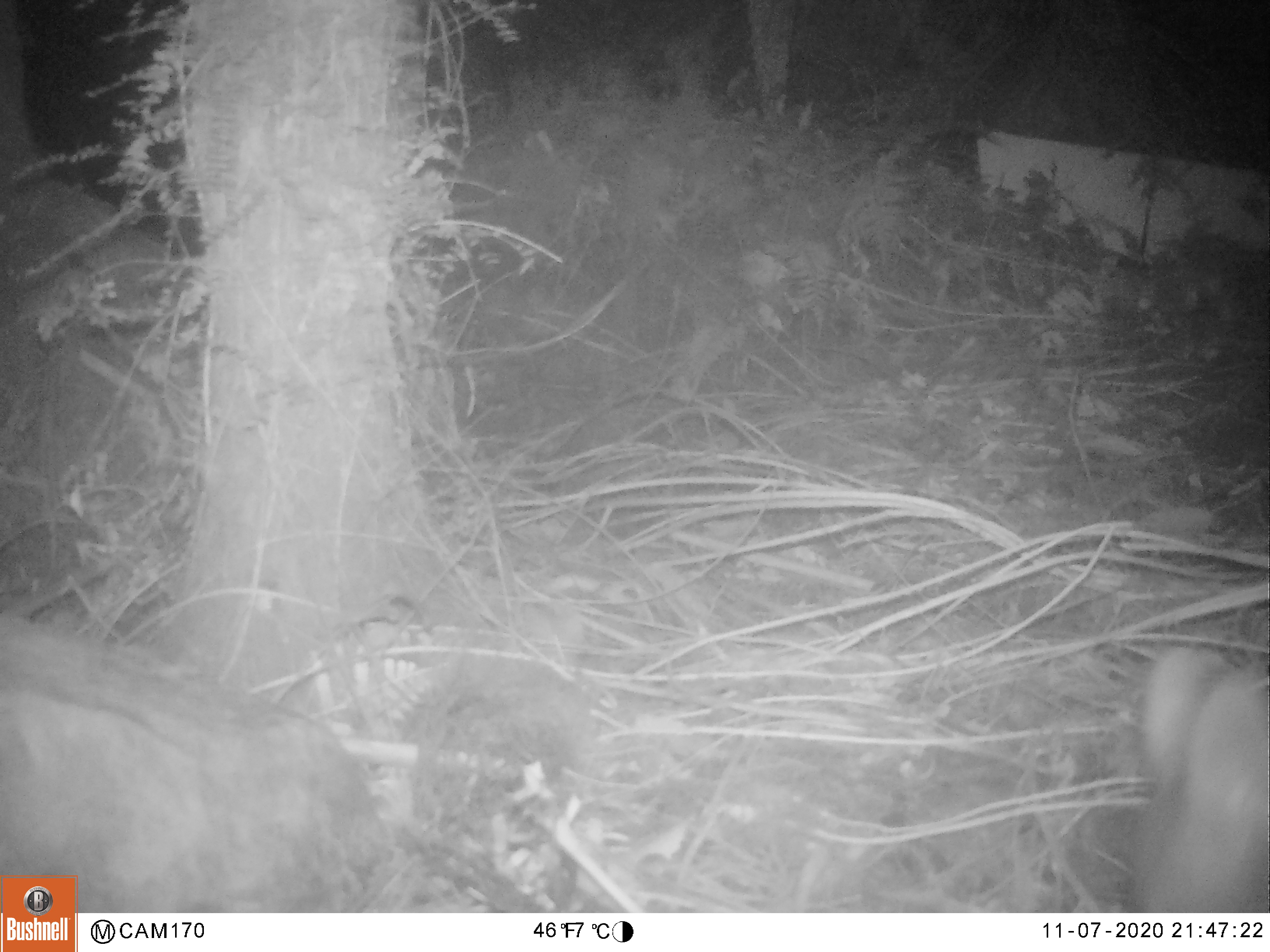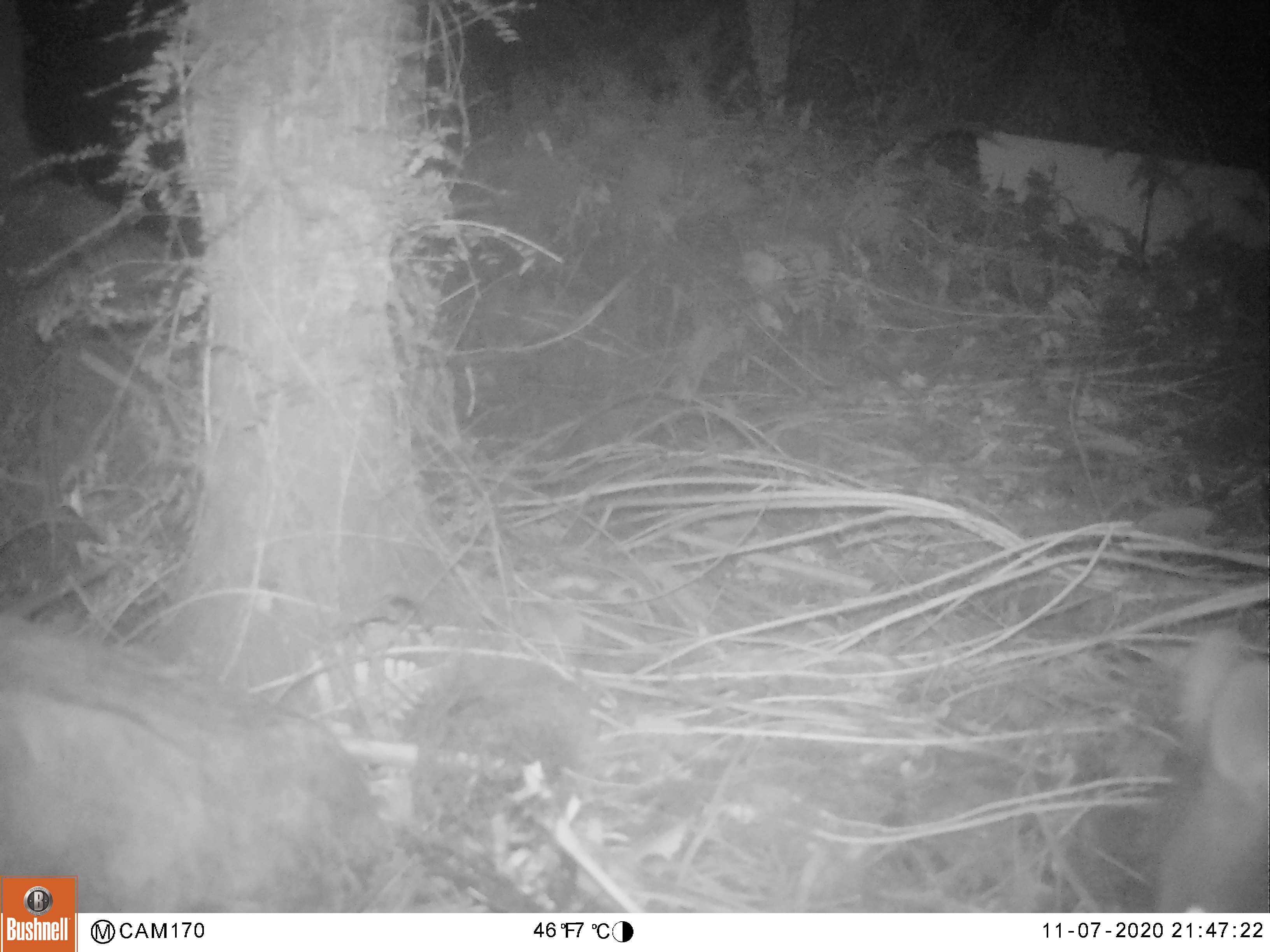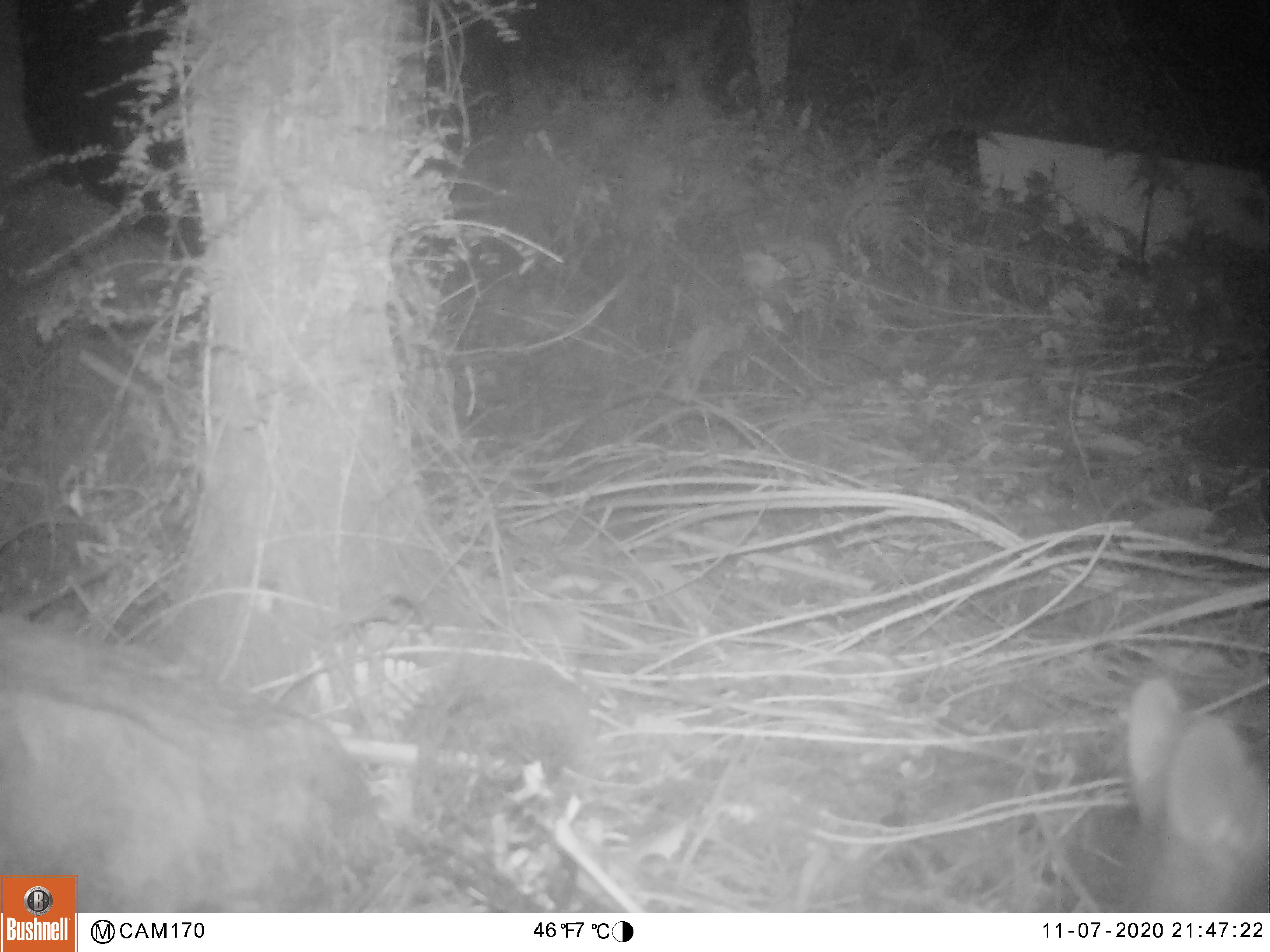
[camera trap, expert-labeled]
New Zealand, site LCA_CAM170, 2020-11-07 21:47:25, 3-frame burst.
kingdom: Animalia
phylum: Chordata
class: Mammalia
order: Diprotodontia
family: Phalangeridae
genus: Trichosurus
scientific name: Trichosurus vulpecula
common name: common brushtail possum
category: possum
Possum (common brushtail possum) (Trichosurus vulpecula).